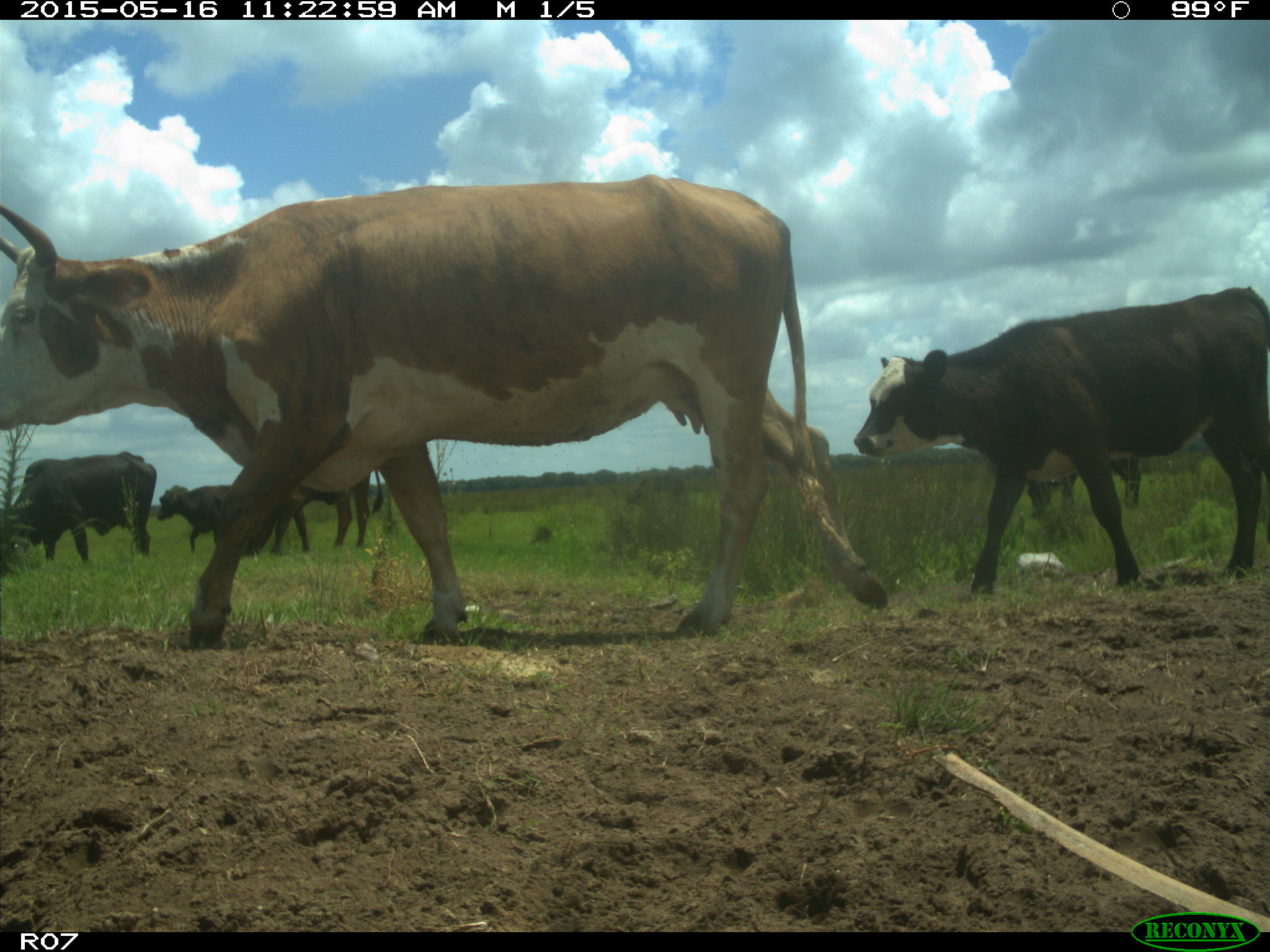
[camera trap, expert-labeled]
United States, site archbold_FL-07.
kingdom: Animalia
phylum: Chordata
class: Mammalia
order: Artiodactyla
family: Bovidae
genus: Bos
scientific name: Bos taurus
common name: domestic cow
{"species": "Bos taurus (domestic cow)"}